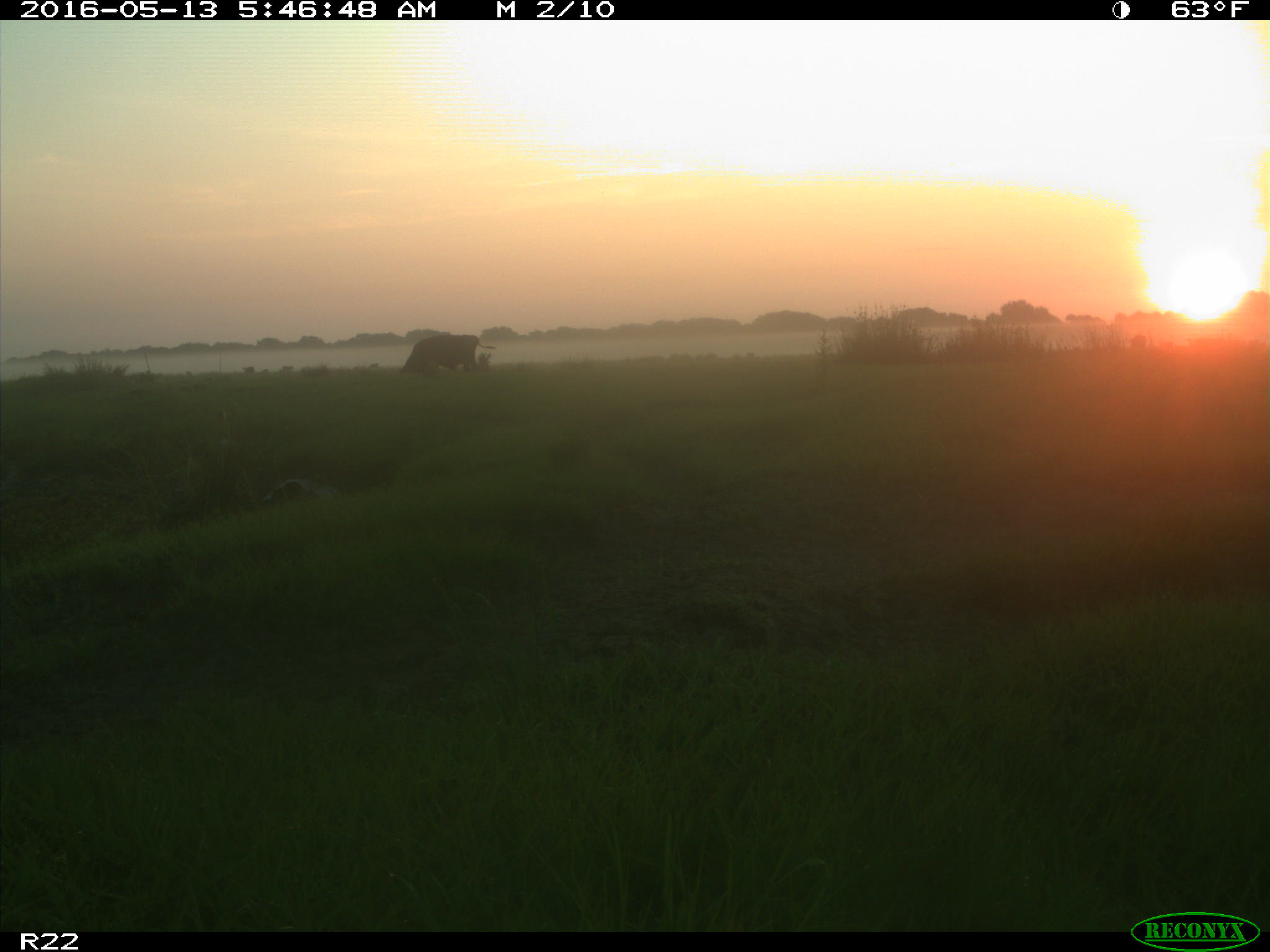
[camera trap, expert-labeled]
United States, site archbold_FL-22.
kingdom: Animalia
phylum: Chordata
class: Mammalia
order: Artiodactyla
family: Bovidae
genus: Bos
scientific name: Bos taurus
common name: domestic cow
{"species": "Bos taurus (domestic cow)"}